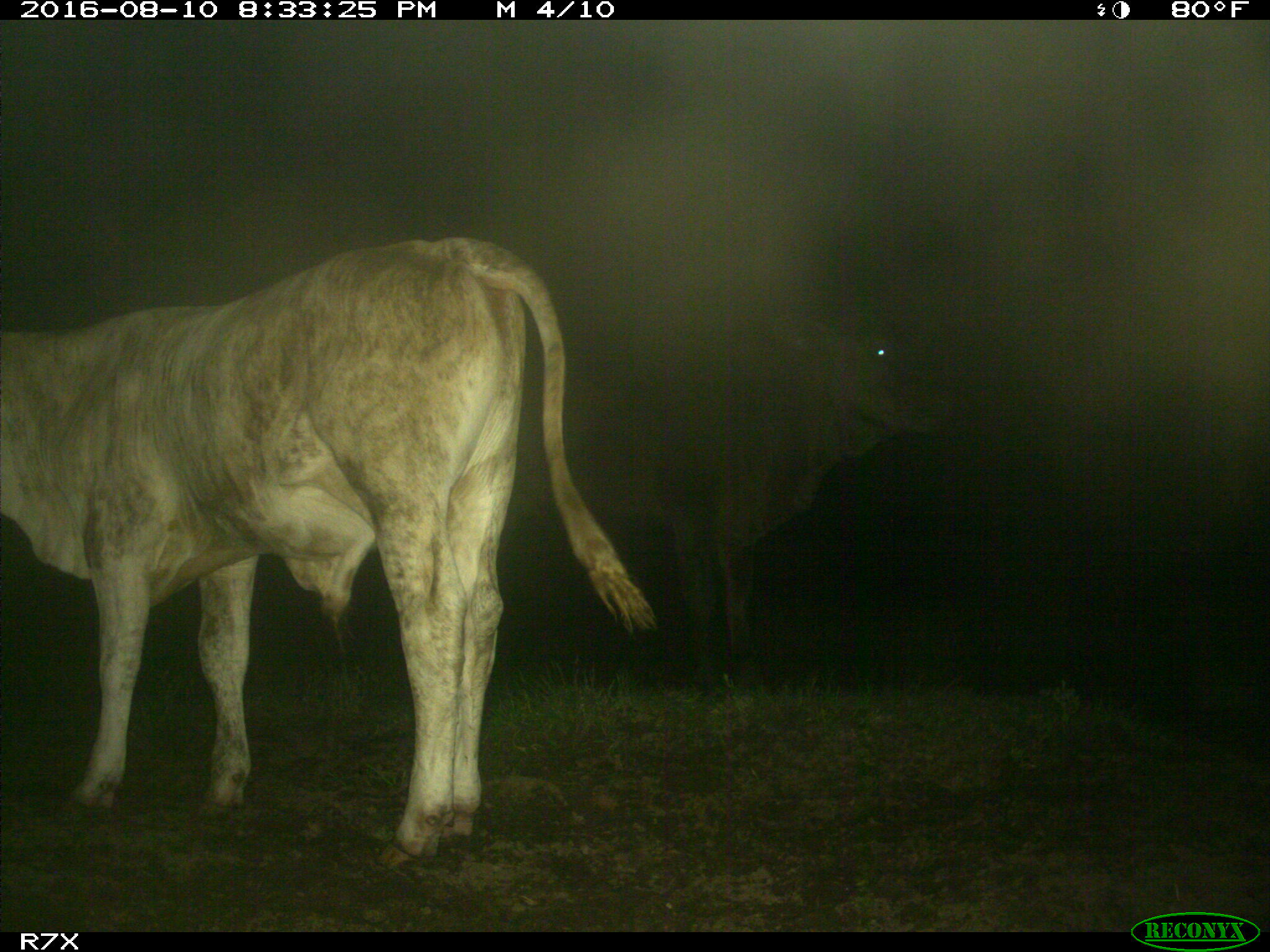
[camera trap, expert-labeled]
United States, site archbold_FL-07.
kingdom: Animalia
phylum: Chordata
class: Mammalia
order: Artiodactyla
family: Bovidae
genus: Bos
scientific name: Bos taurus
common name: domestic cow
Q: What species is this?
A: Bos taurus (domestic cow).